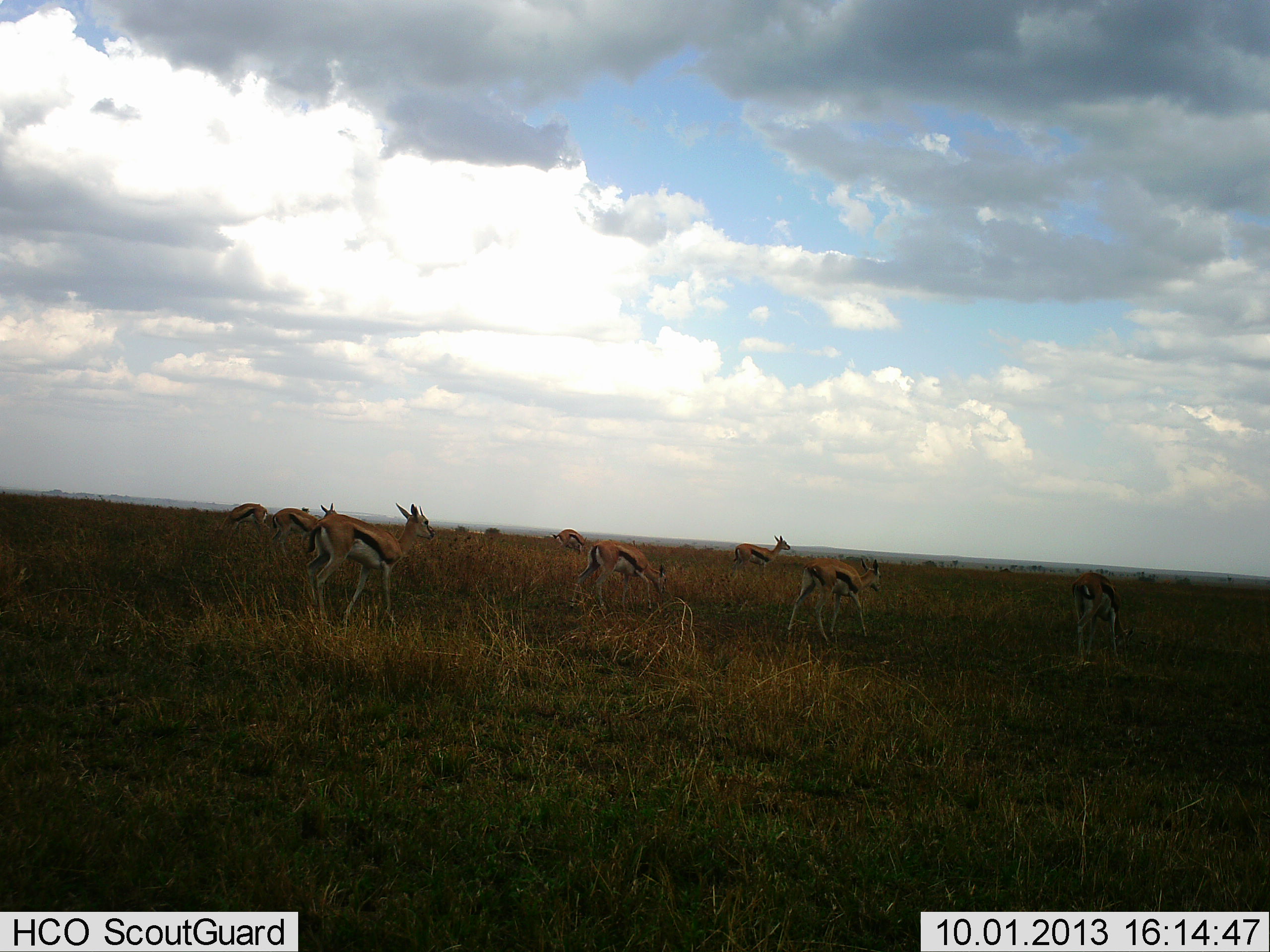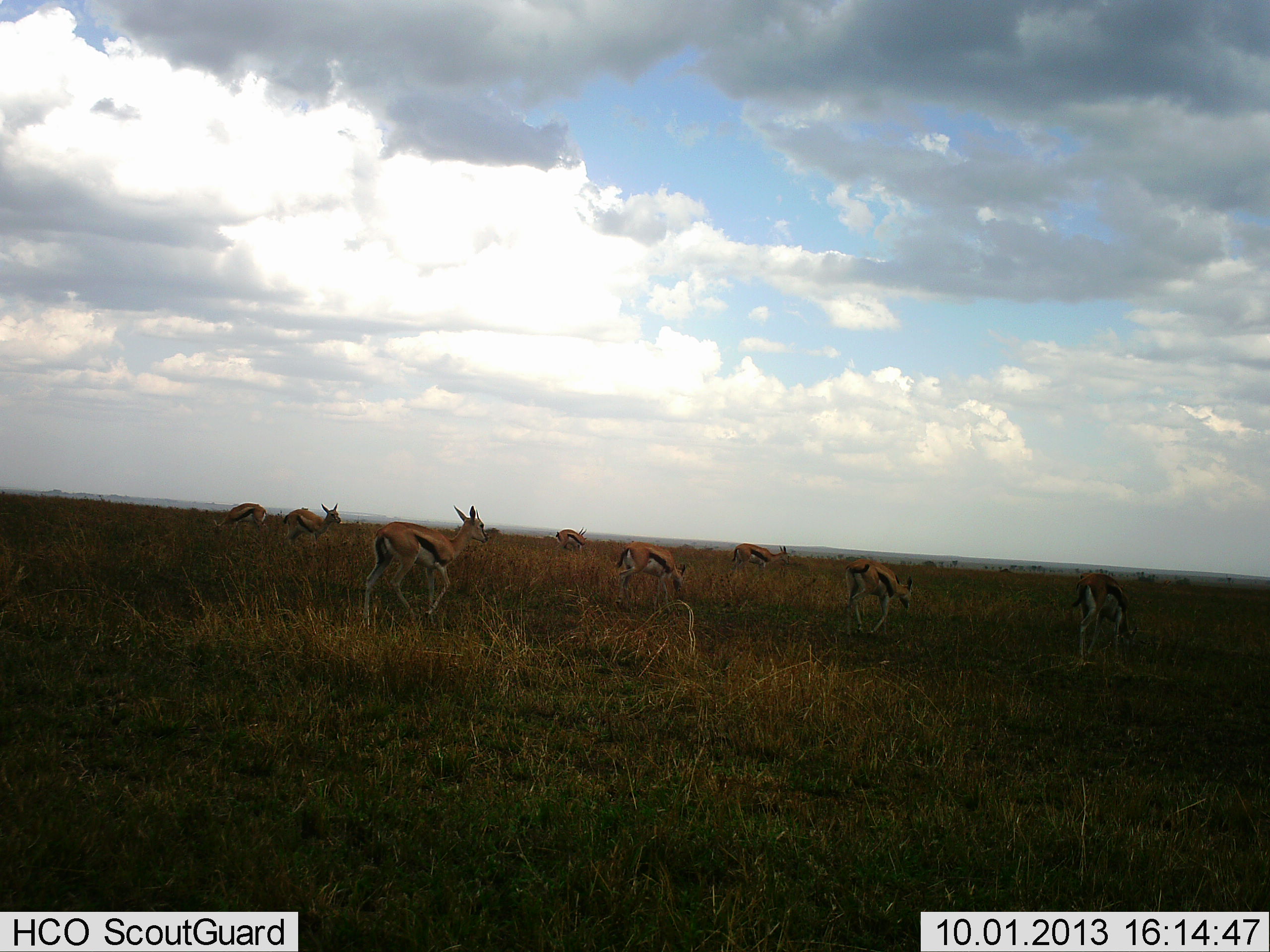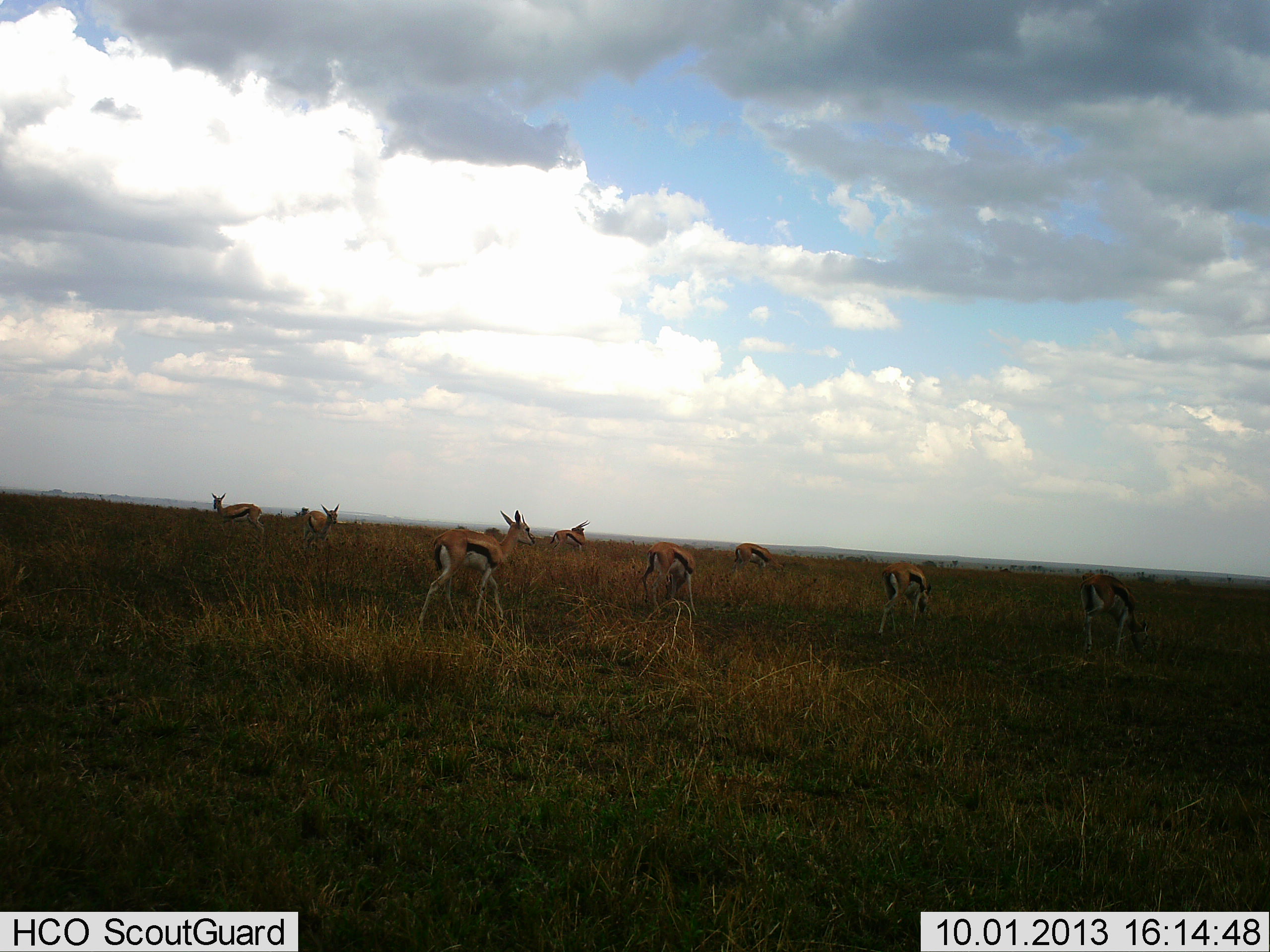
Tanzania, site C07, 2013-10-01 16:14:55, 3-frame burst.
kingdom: Animalia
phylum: Chordata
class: Mammalia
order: Artiodactyla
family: Bovidae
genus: Eudorcas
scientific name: Eudorcas thomsonii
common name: thomson's gazelle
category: gazellethomsons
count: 8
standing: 40%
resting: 0%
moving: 80%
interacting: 0%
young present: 0%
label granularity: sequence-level